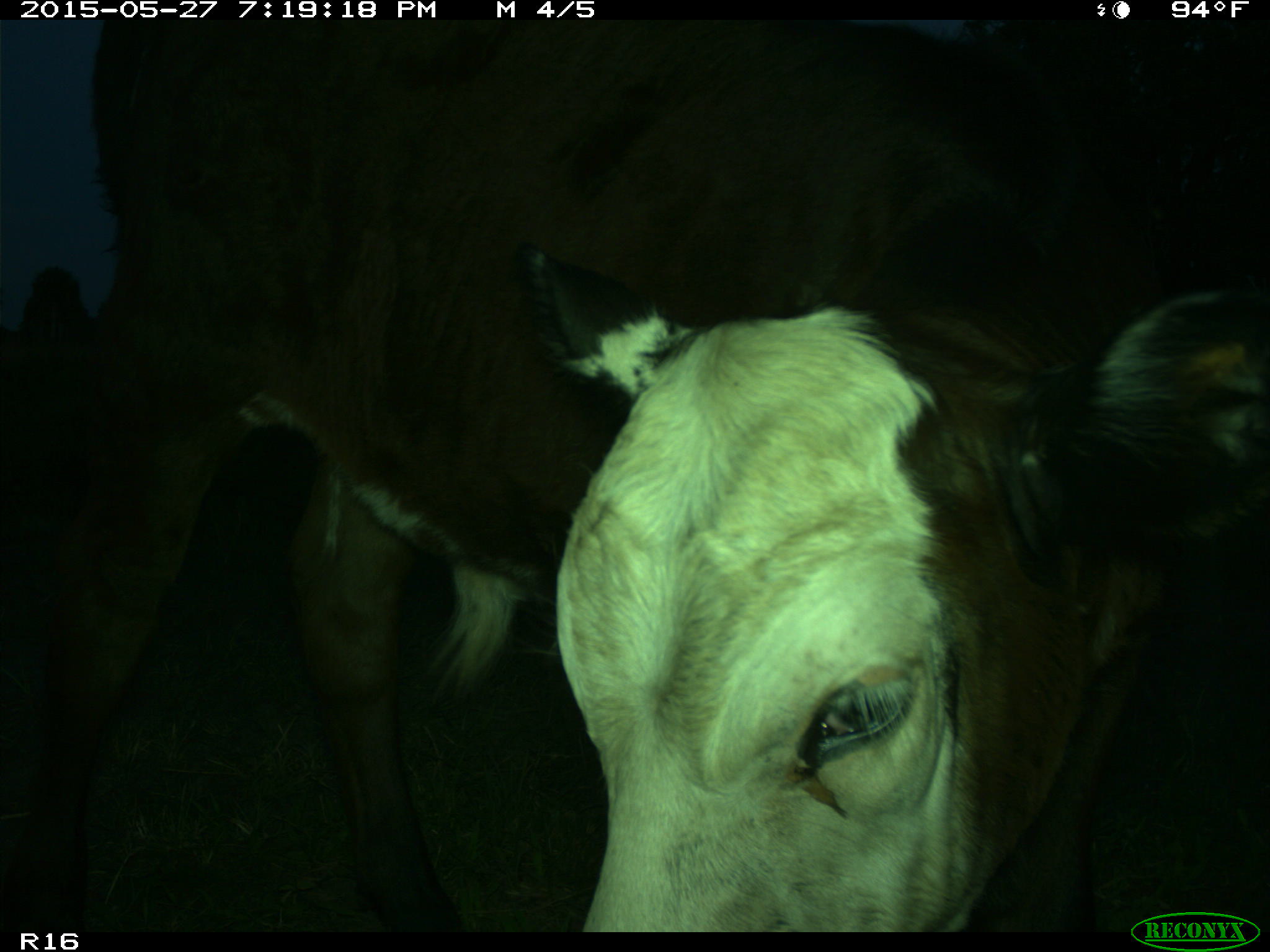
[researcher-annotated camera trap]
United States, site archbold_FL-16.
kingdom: Animalia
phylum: Chordata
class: Mammalia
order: Artiodactyla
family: Bovidae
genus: Bos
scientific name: Bos taurus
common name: domestic cow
Bos taurus (domestic cow).